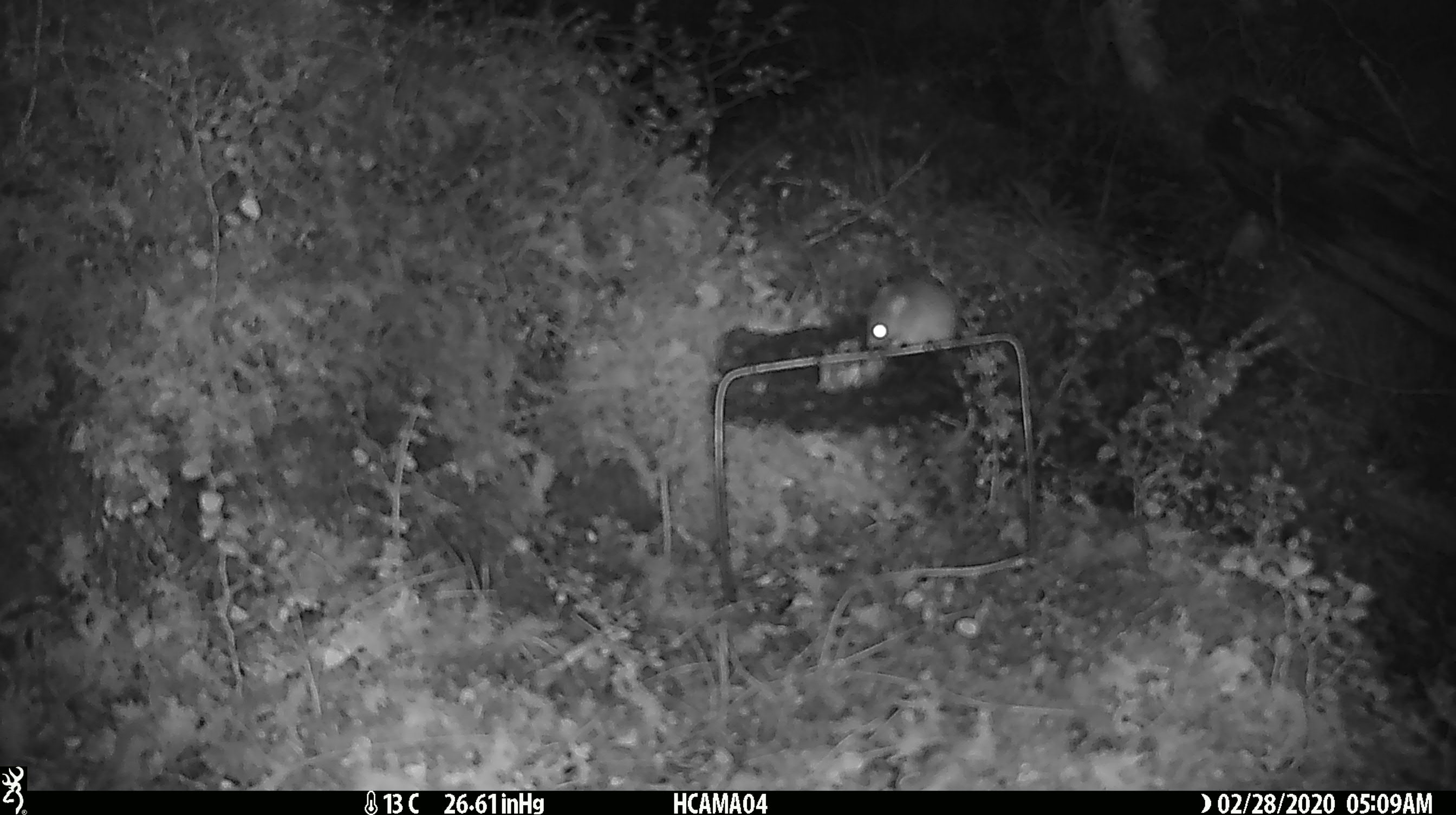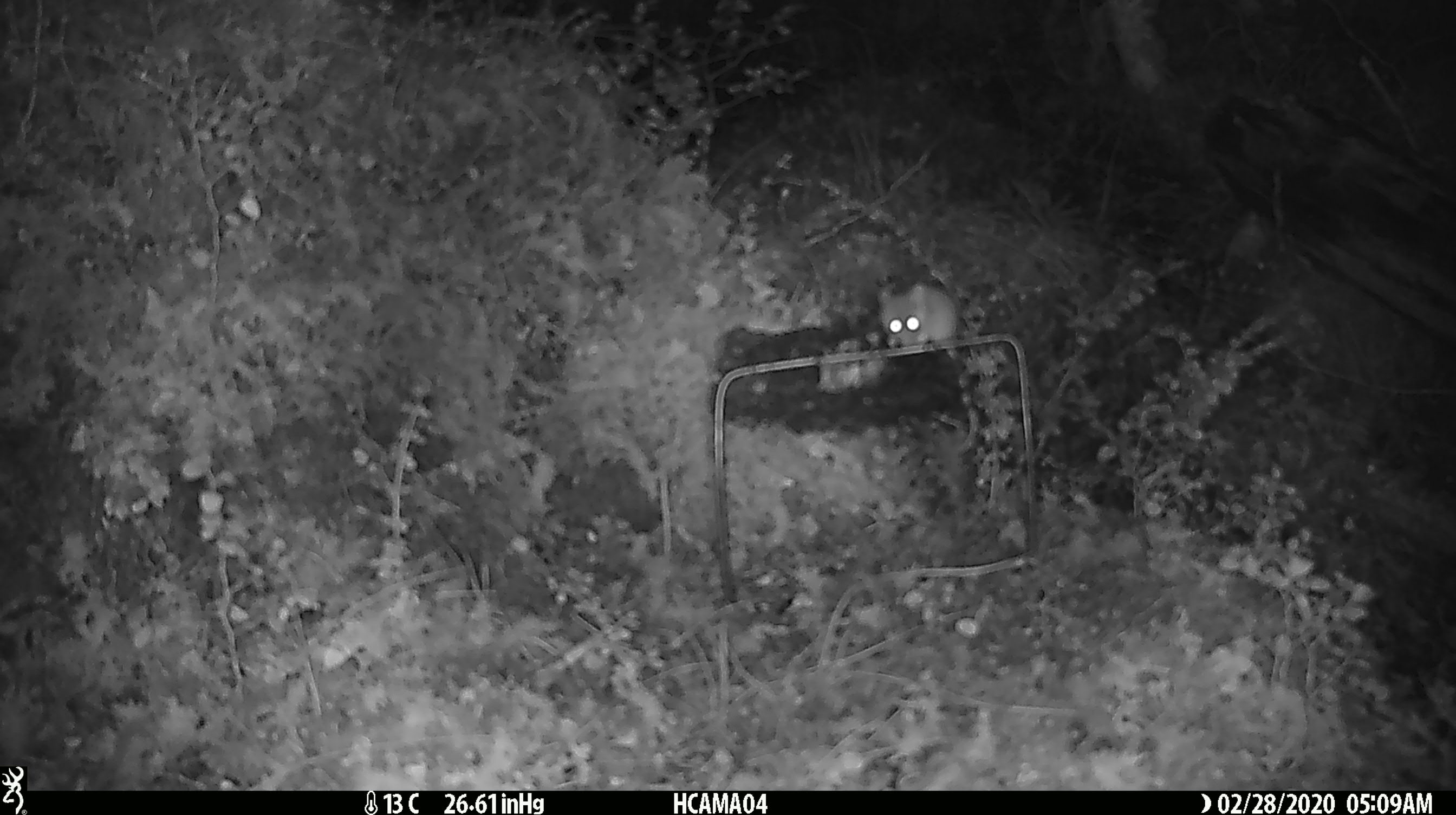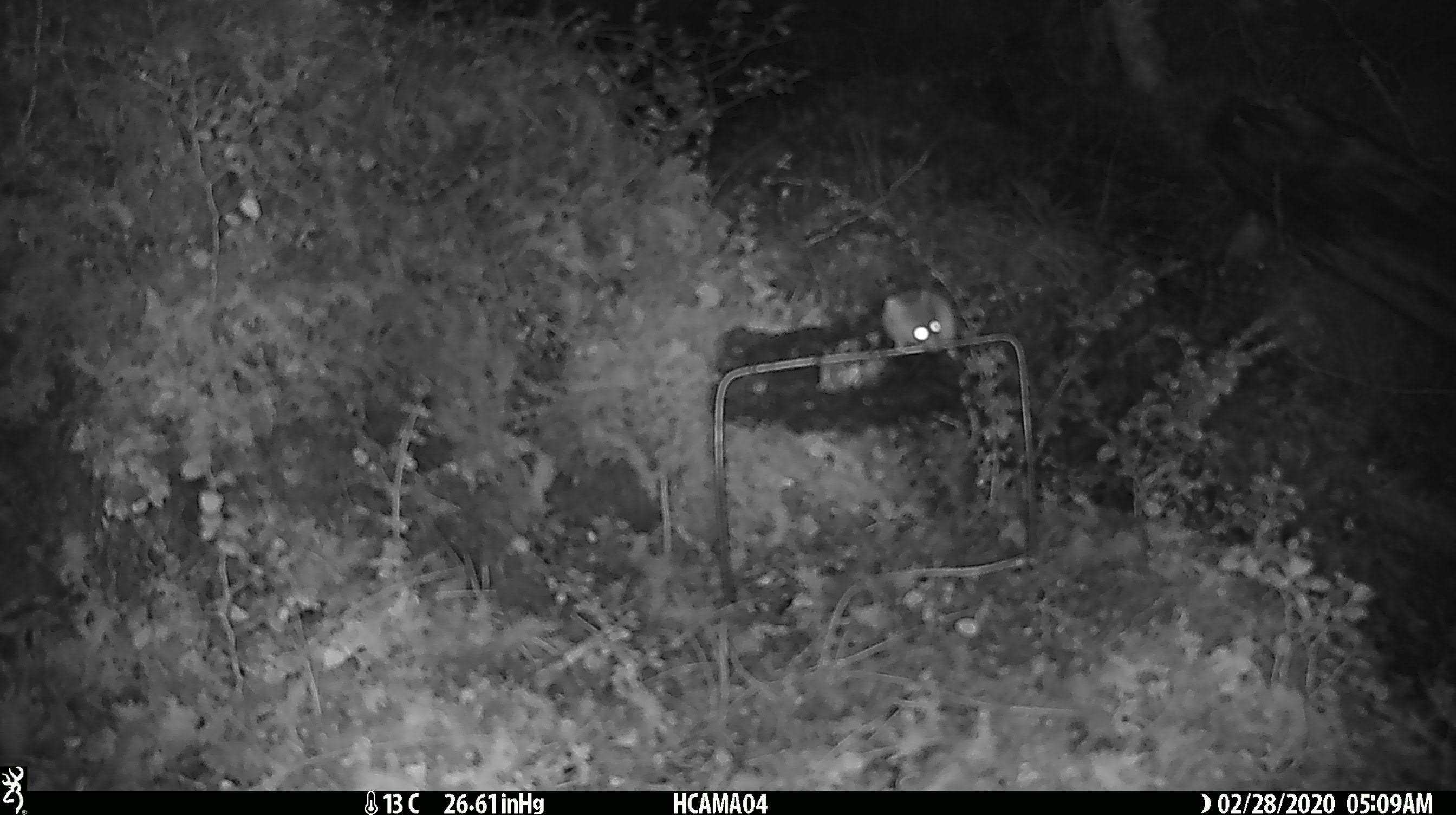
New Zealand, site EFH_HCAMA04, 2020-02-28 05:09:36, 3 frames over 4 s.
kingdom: Animalia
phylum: Chordata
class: Mammalia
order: Rodentia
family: Muridae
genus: Mus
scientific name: Mus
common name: mouse